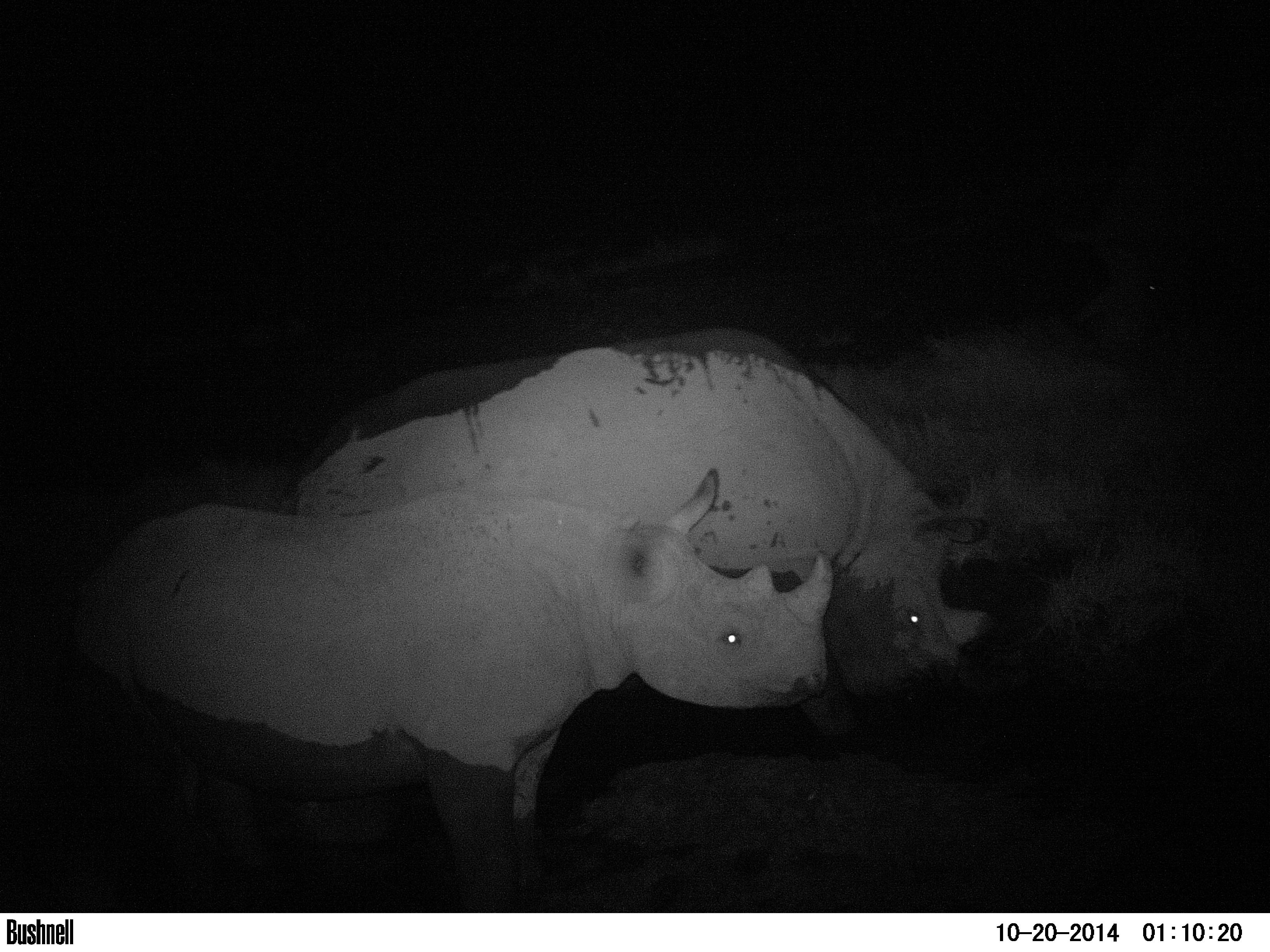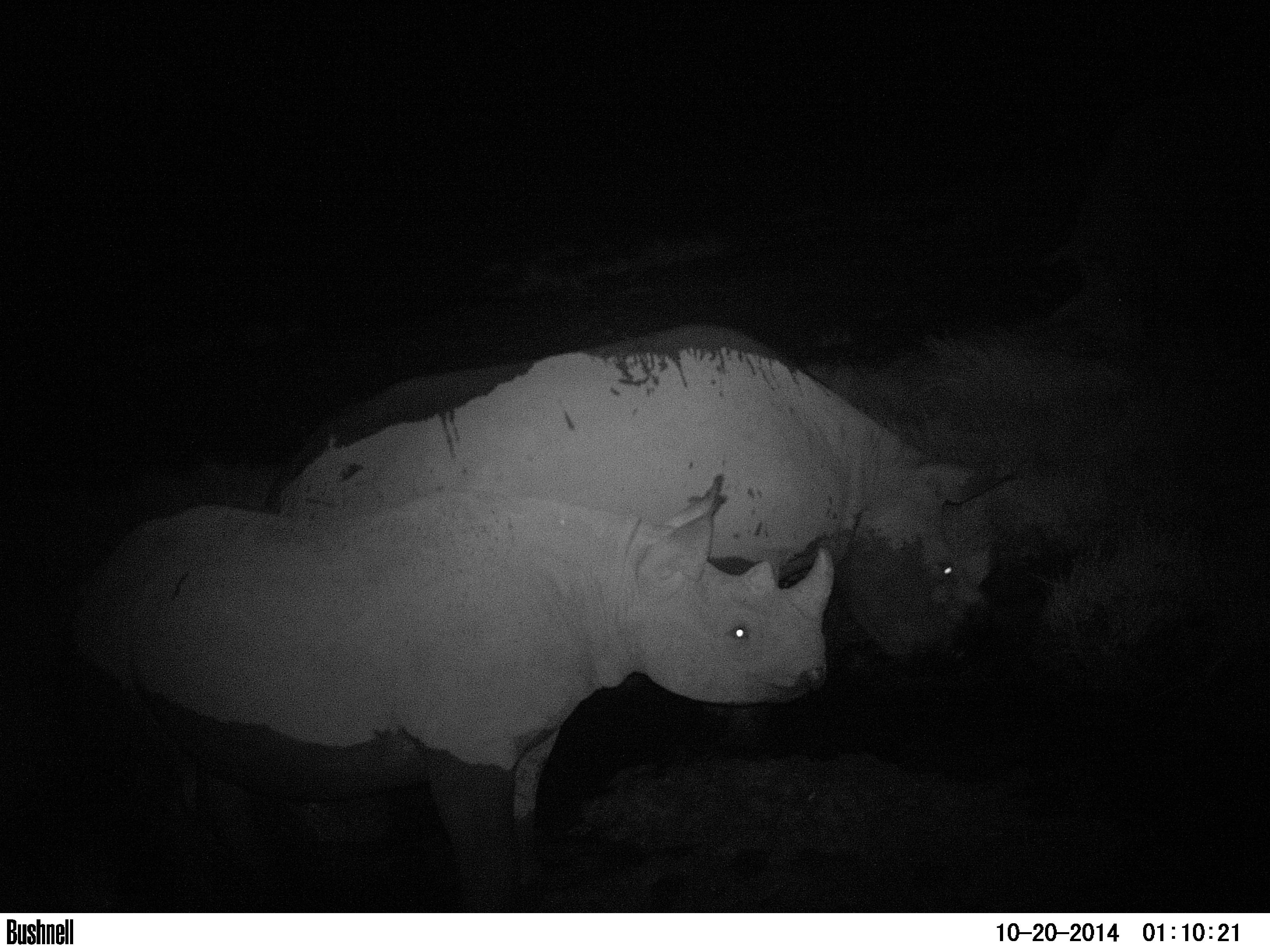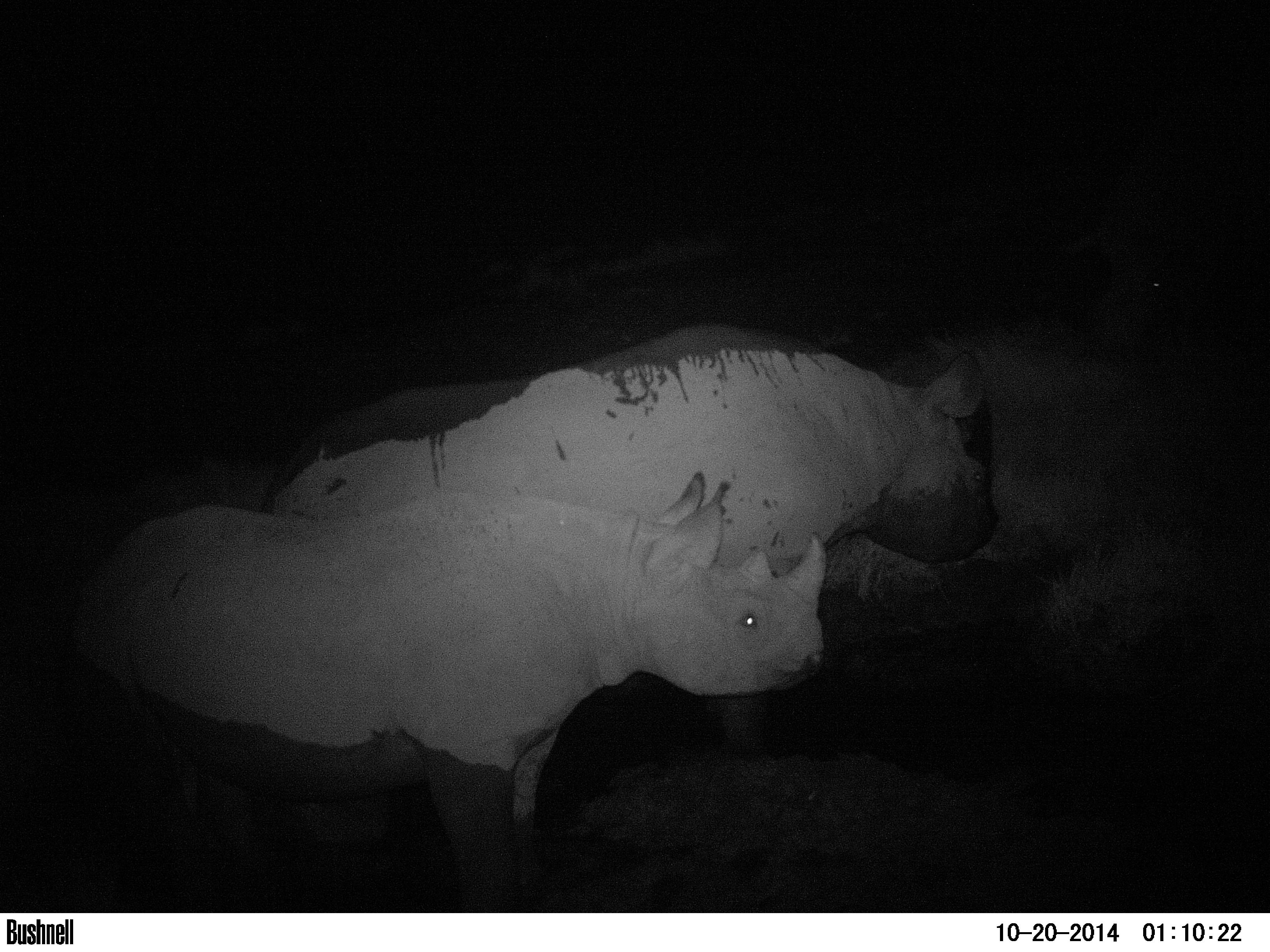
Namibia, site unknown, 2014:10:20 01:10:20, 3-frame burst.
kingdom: Animalia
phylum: Chordata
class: Mammalia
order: Perissodactyla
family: Rhinocerotidae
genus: Diceros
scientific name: Diceros bicornis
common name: black rhinoceros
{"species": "Diceros bicornis (black rhinoceros)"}